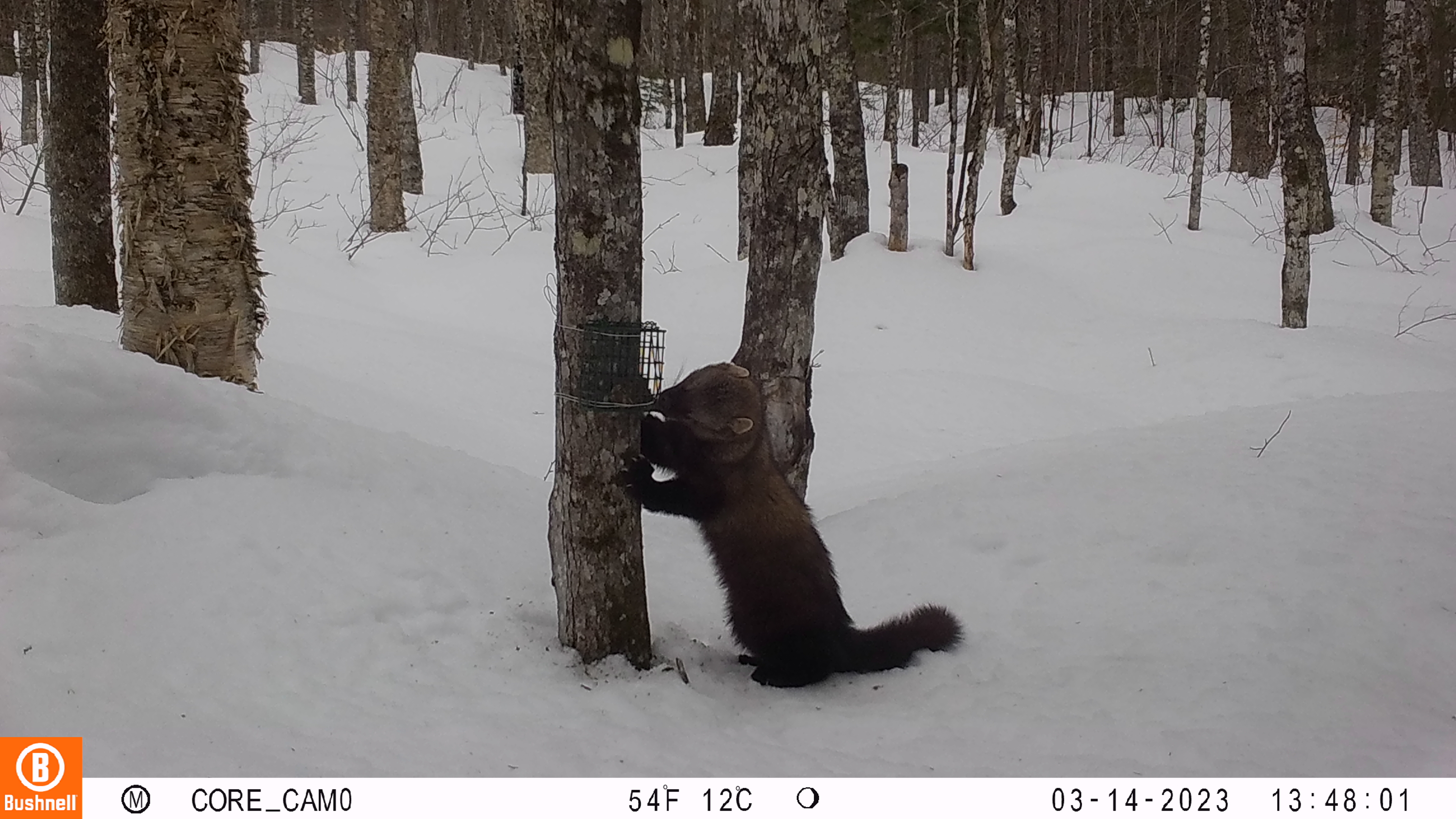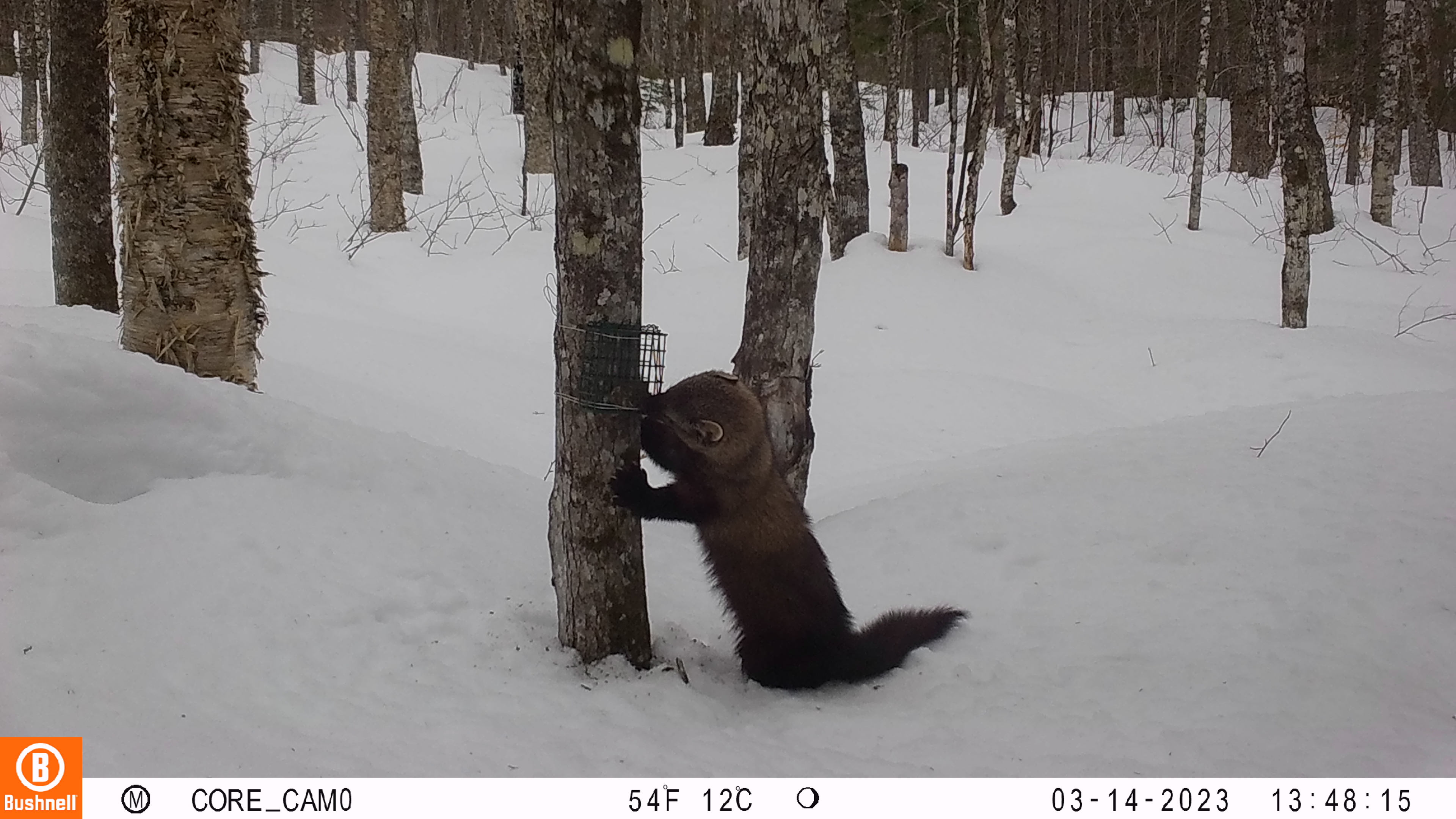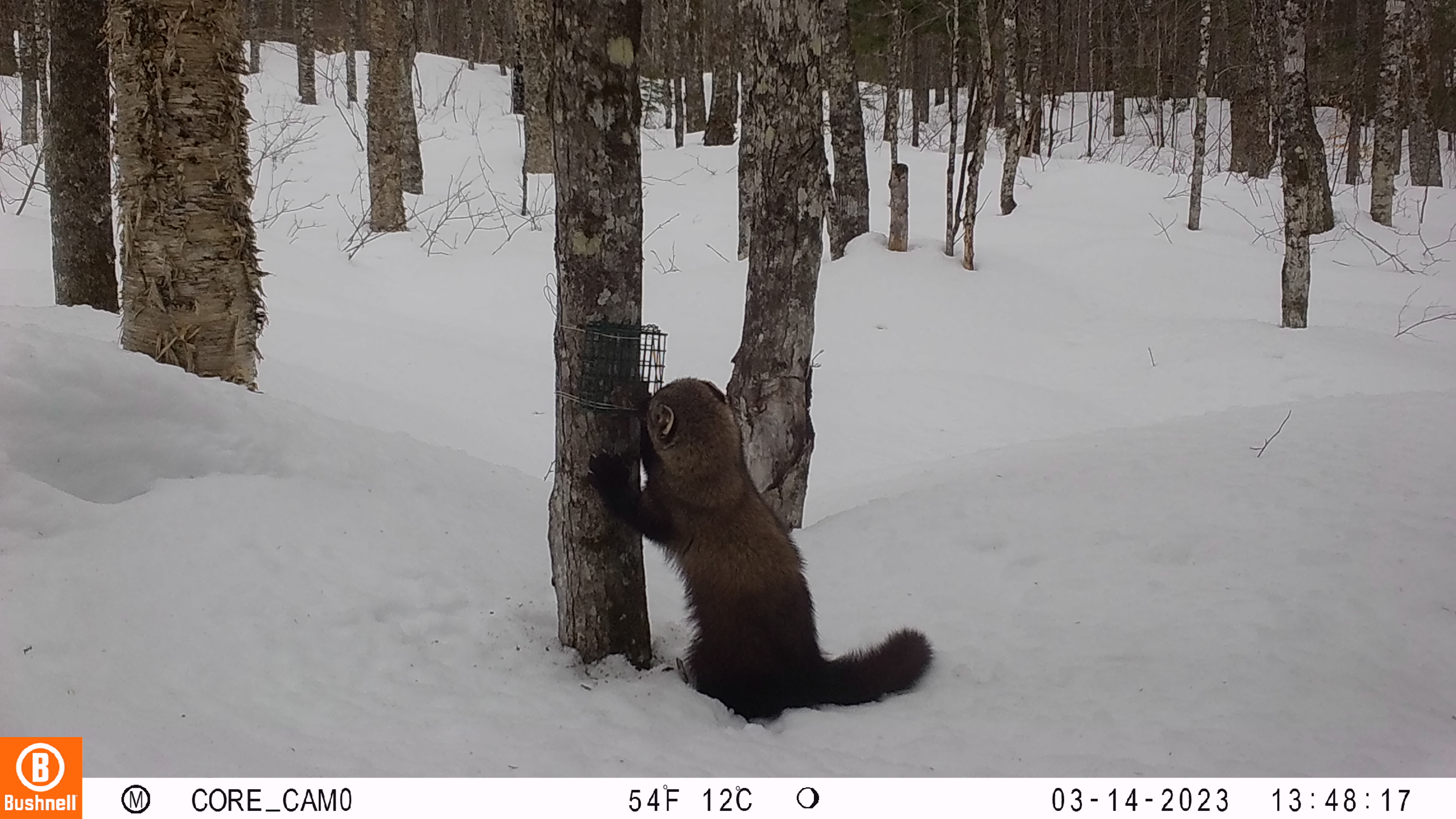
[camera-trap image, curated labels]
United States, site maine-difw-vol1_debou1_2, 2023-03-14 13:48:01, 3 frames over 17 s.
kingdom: Animalia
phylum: Chordata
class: Mammalia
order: Carnivora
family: Mustelidae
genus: Pekania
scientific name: Pekania pennanti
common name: fisher